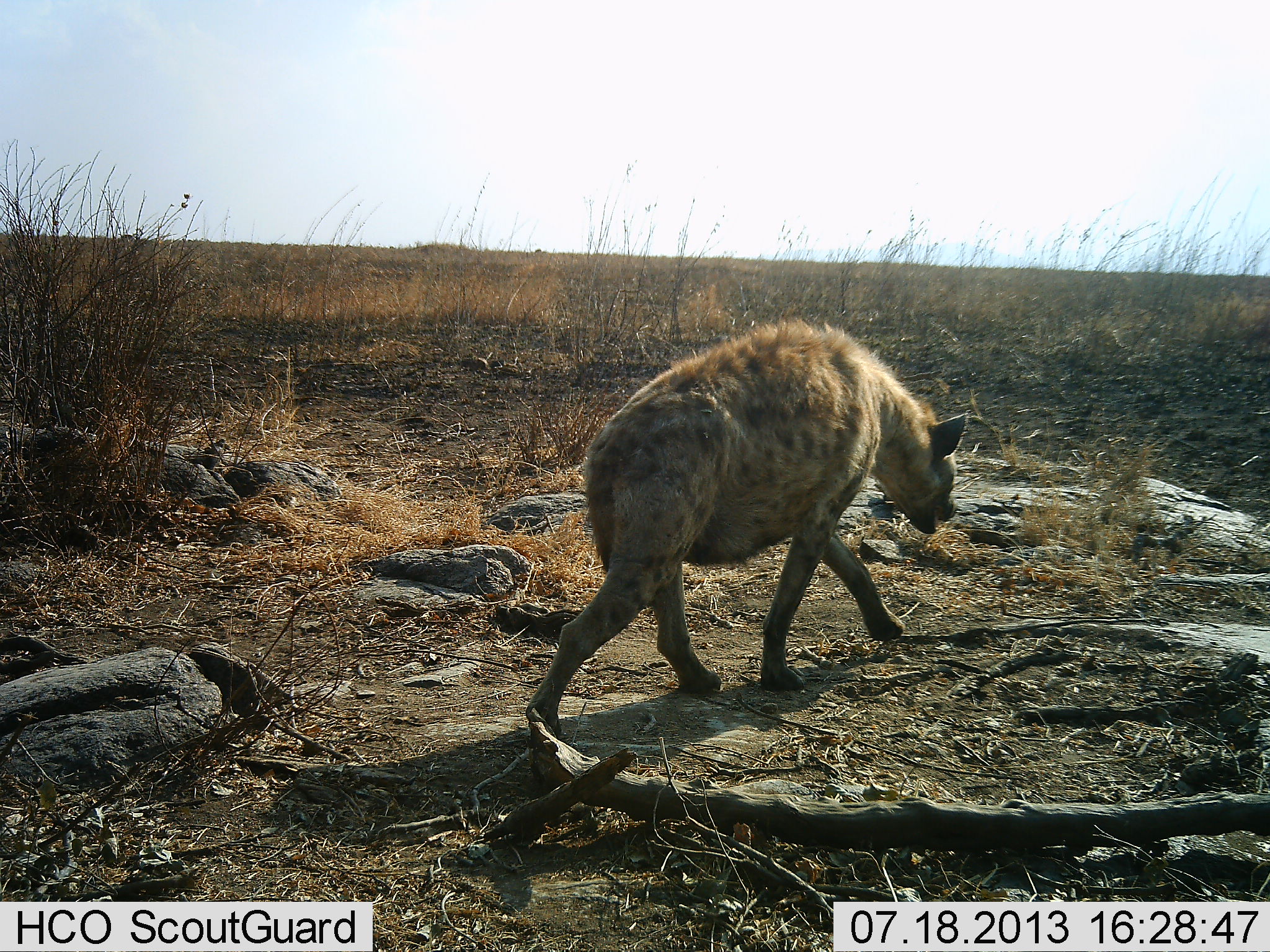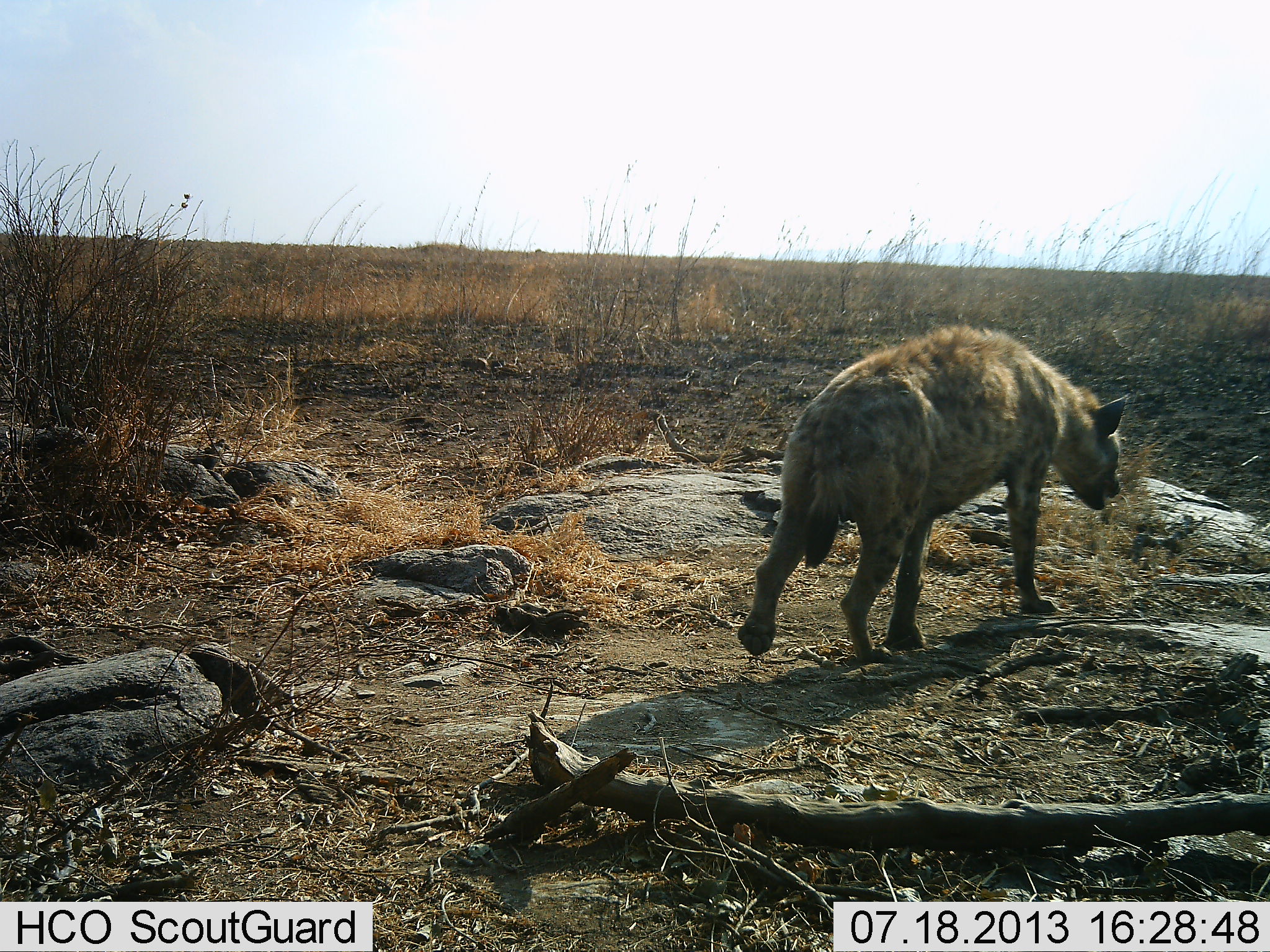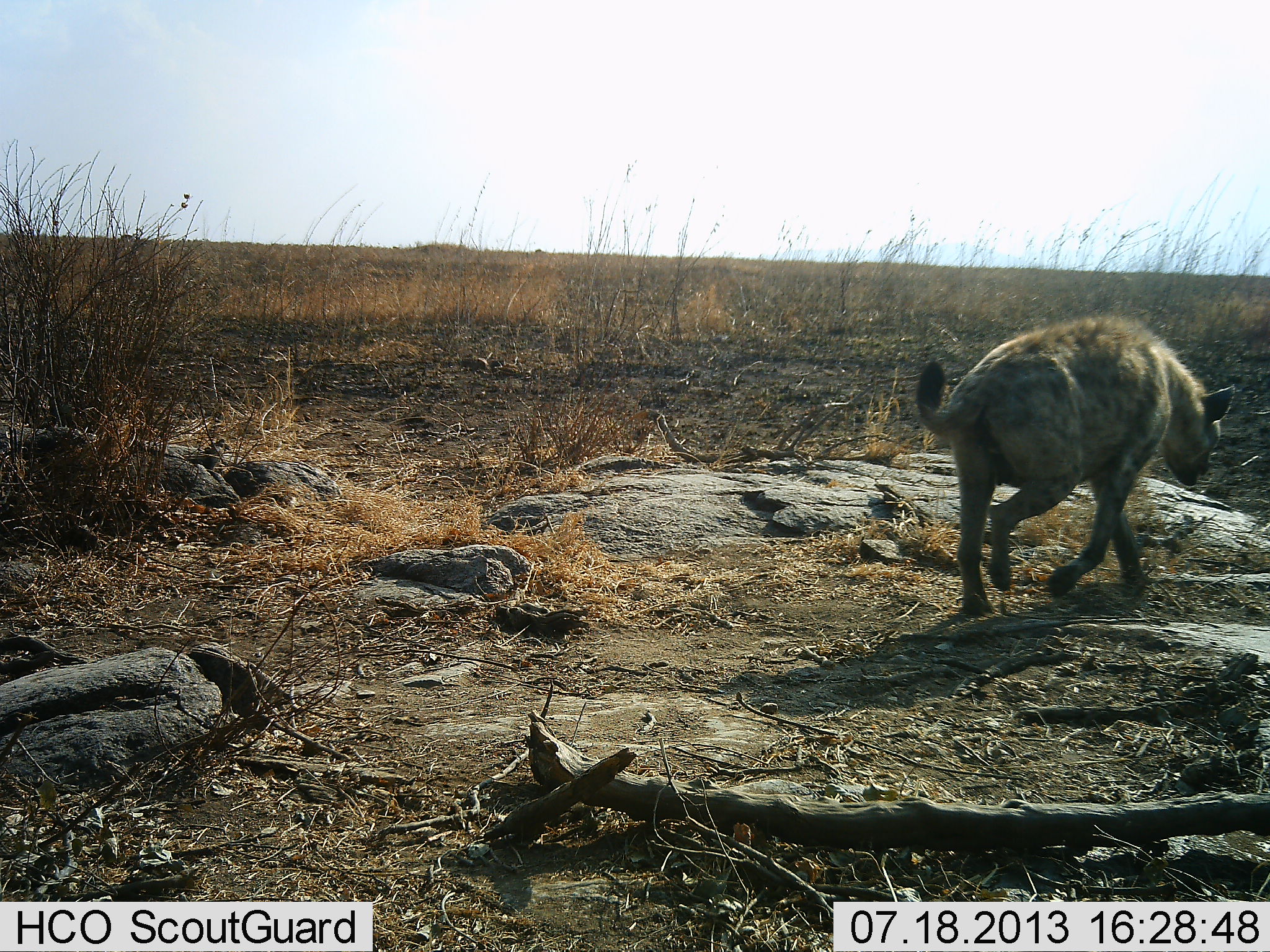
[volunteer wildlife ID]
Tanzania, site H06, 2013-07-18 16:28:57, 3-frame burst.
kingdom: Animalia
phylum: Chordata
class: Mammalia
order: Carnivora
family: Hyaenidae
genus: Crocuta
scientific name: Crocuta crocuta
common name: spotted hyena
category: hyenaspotted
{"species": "hyenaspotted (spotted hyena) (Crocuta crocuta)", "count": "1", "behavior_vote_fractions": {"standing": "0%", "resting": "0%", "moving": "100%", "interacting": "0%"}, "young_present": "0%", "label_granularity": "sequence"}